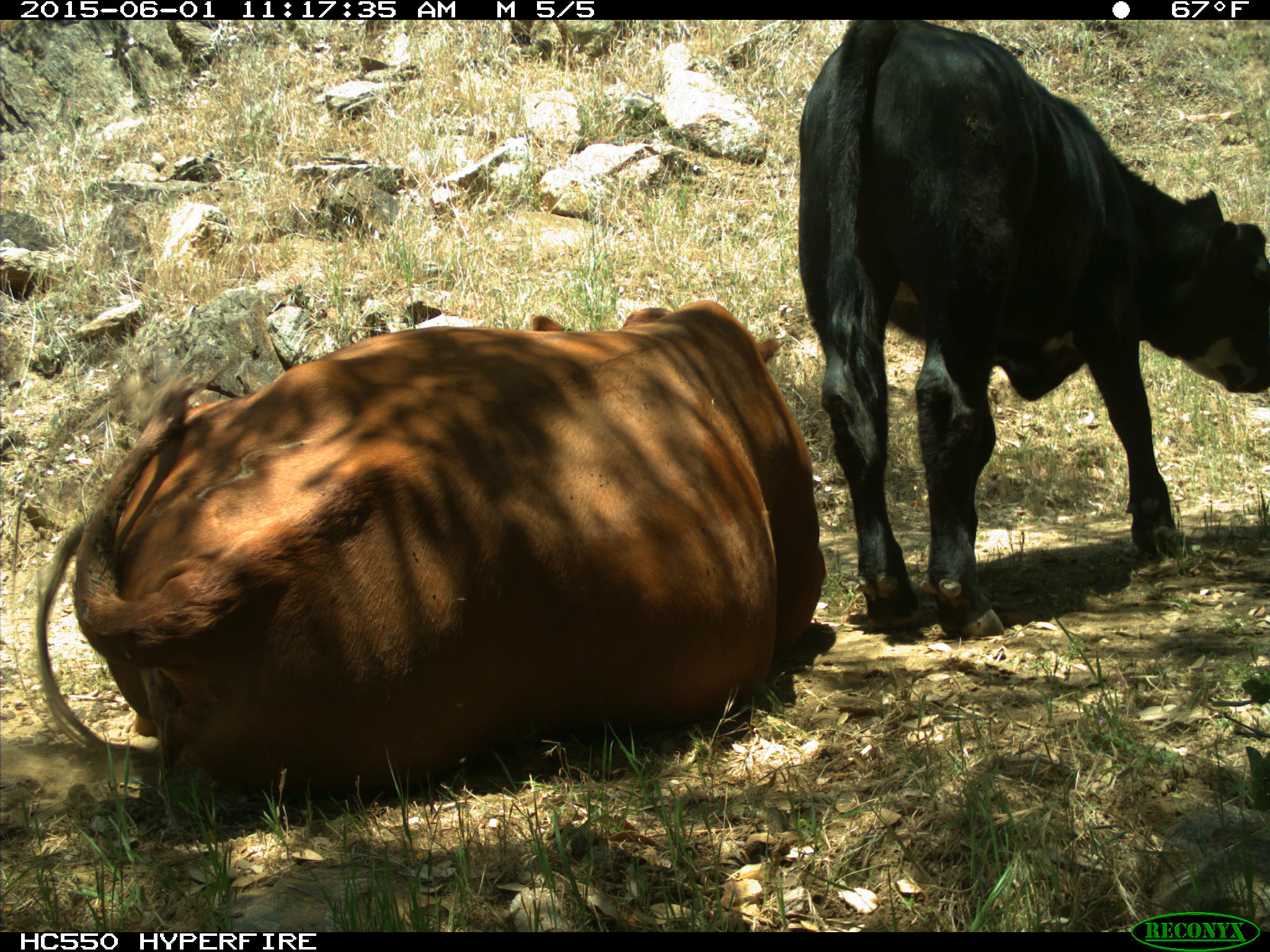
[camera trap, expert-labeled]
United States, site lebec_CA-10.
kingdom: Animalia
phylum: Chordata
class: Mammalia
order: Artiodactyla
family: Bovidae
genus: Bos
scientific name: Bos taurus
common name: domestic cow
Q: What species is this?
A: Bos taurus (domestic cow).